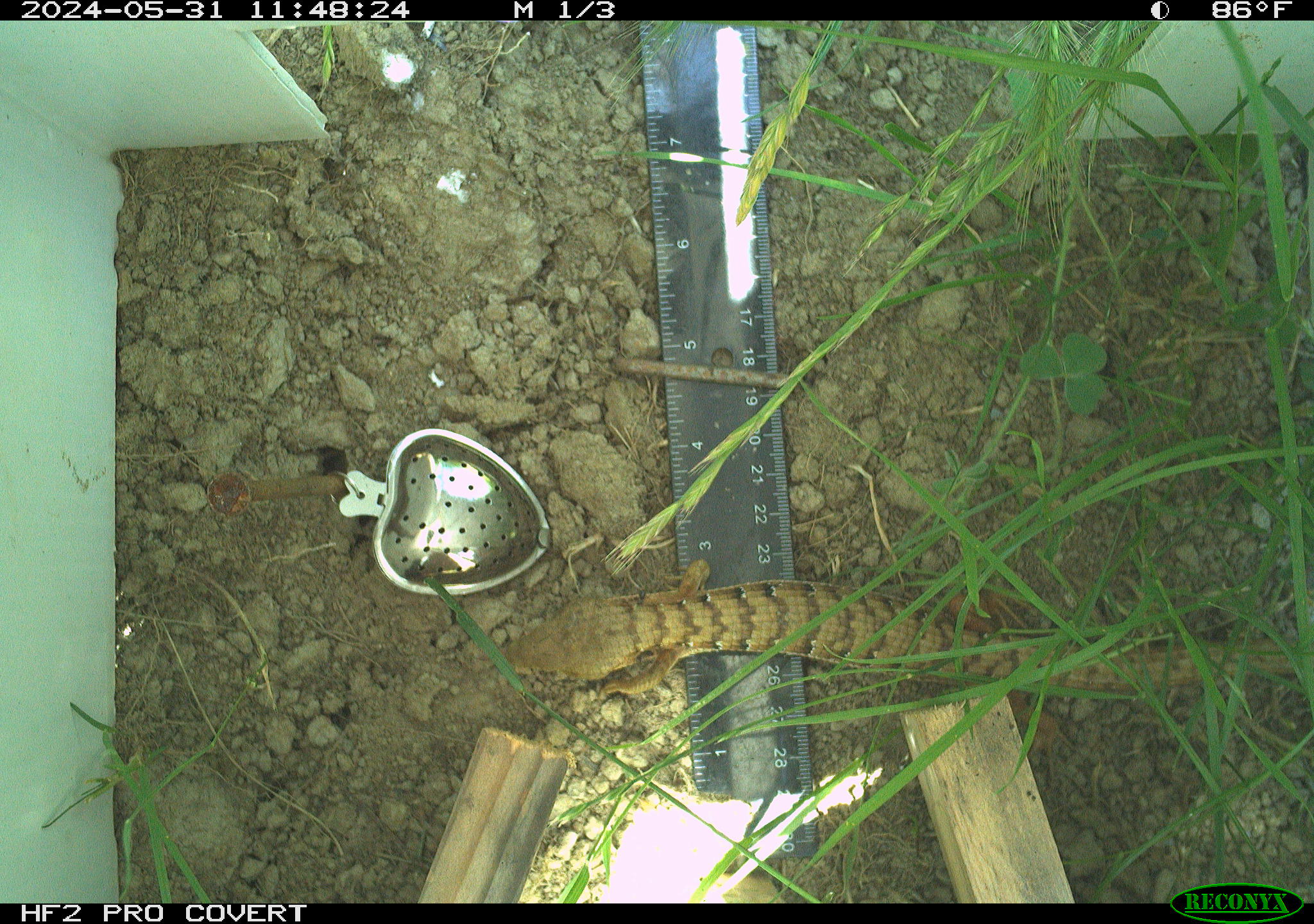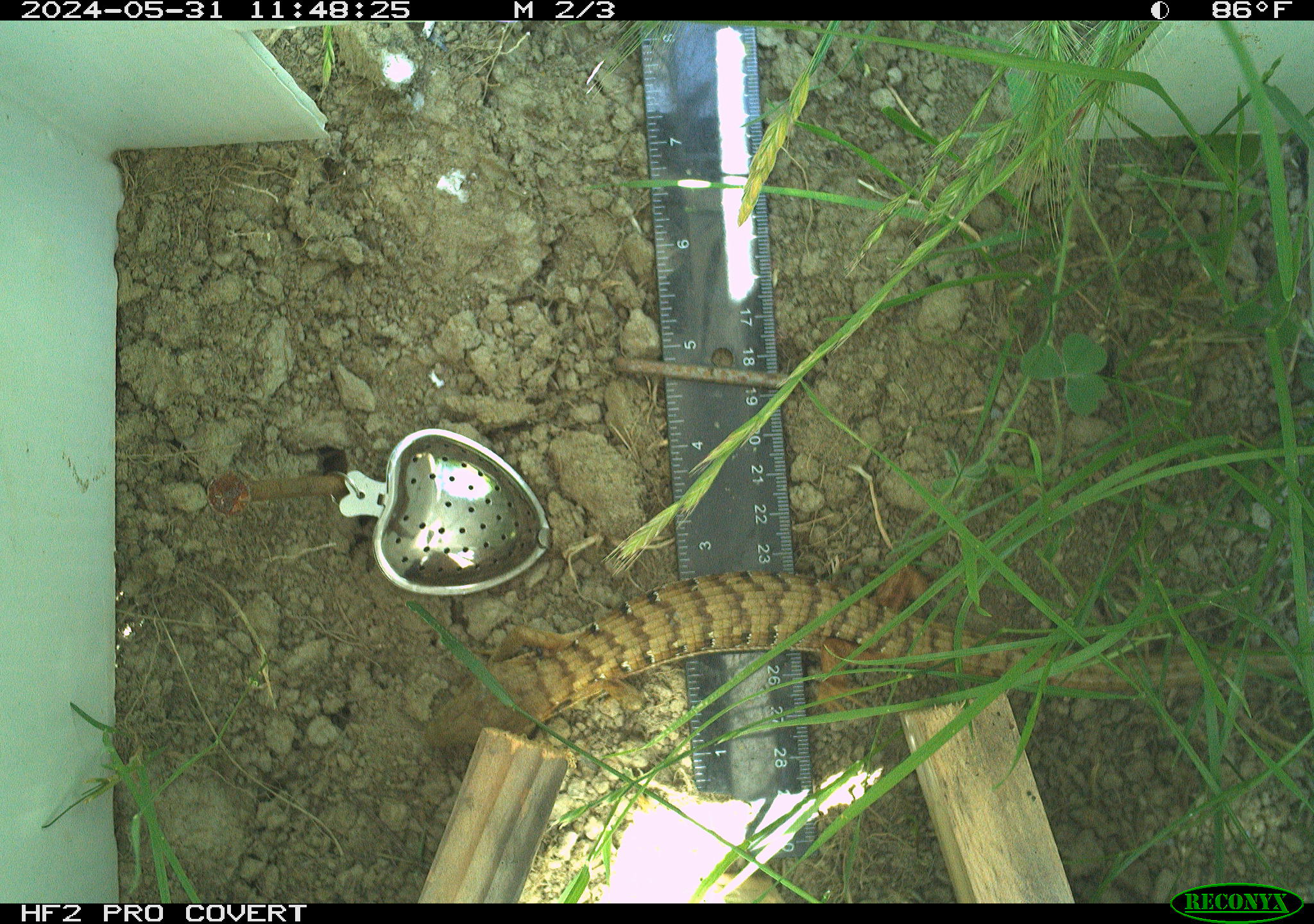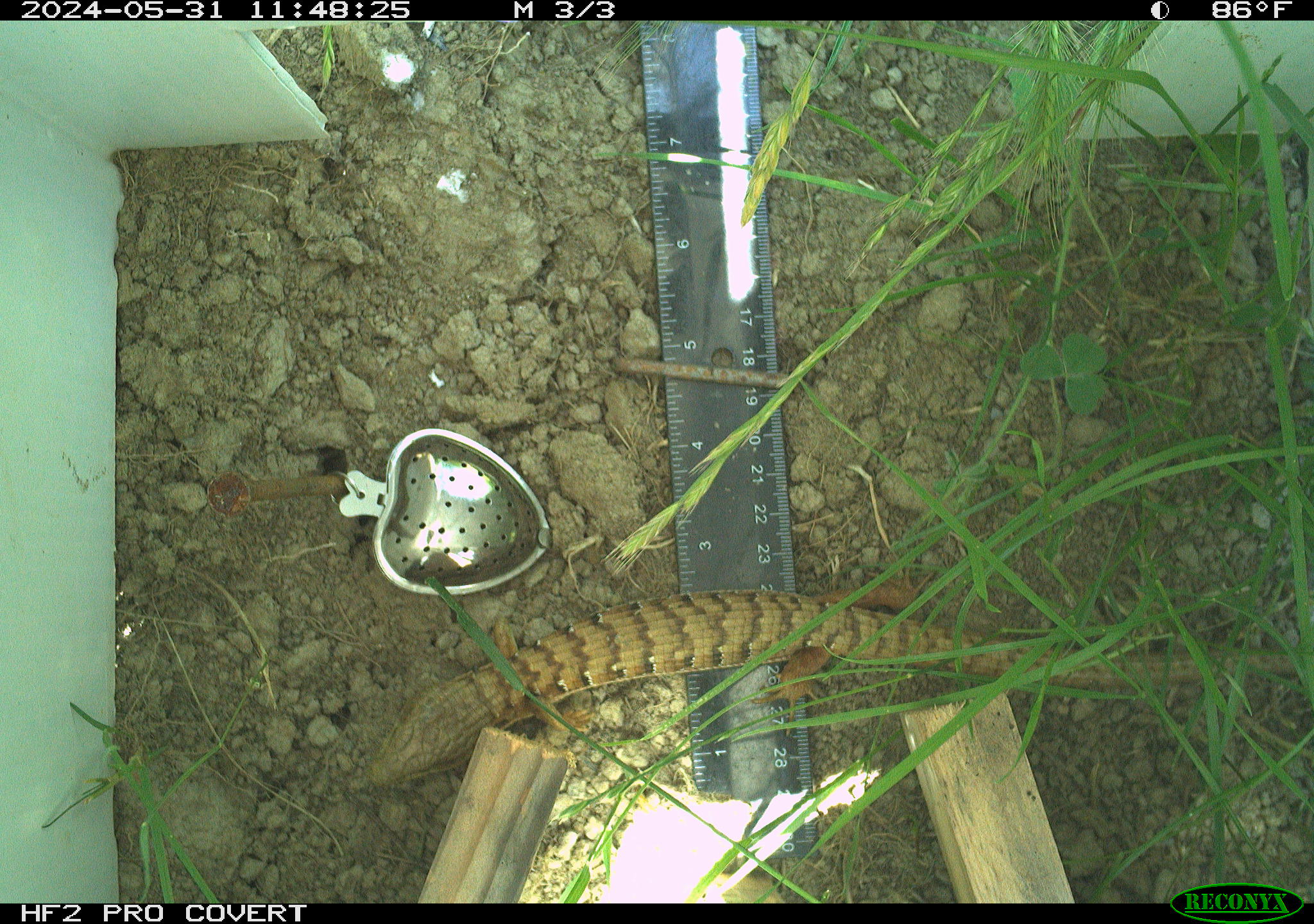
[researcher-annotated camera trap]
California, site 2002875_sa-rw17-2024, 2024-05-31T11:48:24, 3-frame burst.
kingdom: Animalia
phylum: Chordata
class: Reptilia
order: Squamata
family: Anguidae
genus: Elgaria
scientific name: Elgaria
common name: alligator lizards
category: elgaria species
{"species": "elgaria species (alligator lizards) (Elgaria)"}